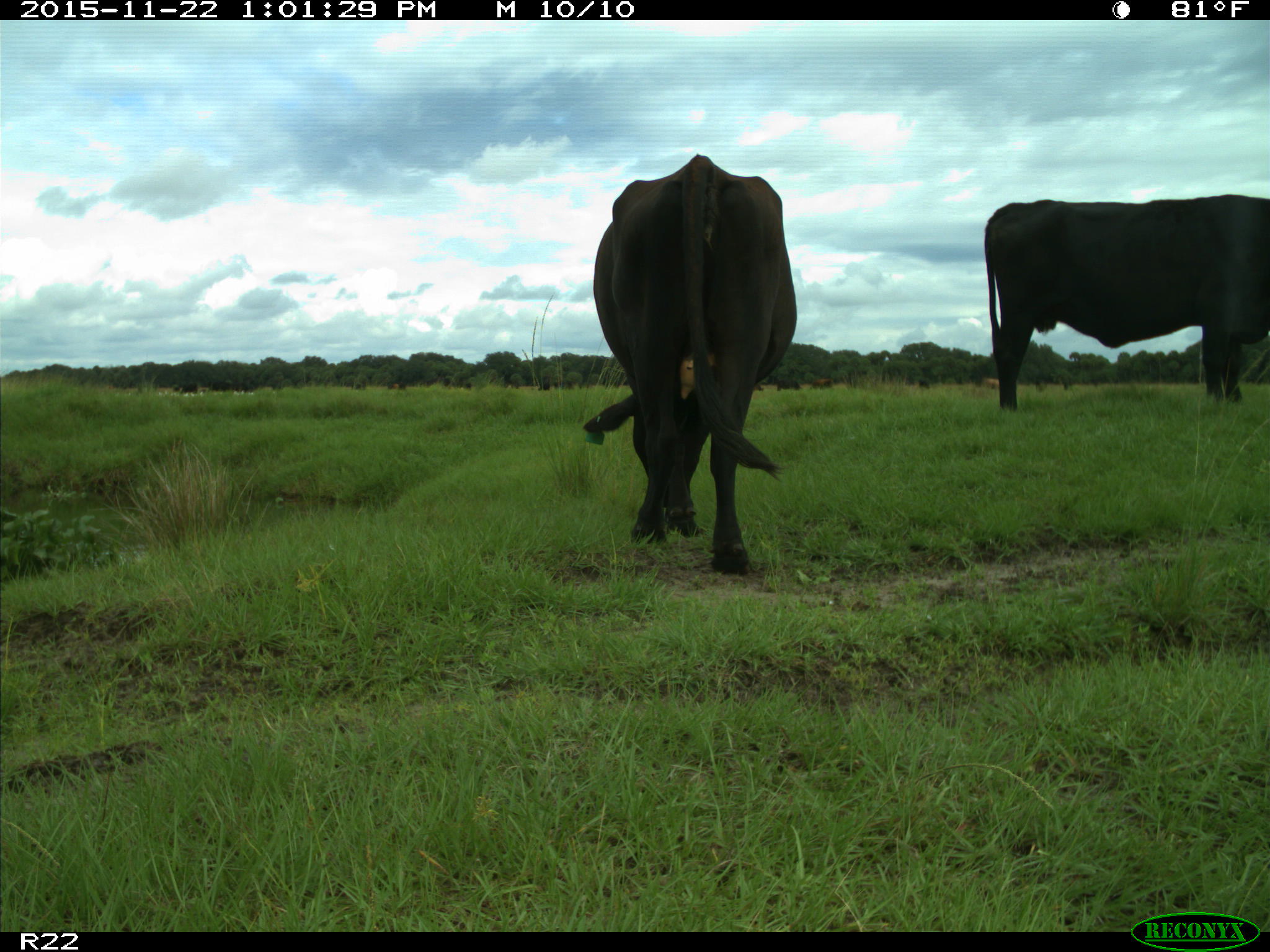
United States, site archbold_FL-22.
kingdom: Animalia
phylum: Chordata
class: Mammalia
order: Artiodactyla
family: Bovidae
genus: Bos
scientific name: Bos taurus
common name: domestic cow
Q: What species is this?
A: Bos taurus (domestic cow).